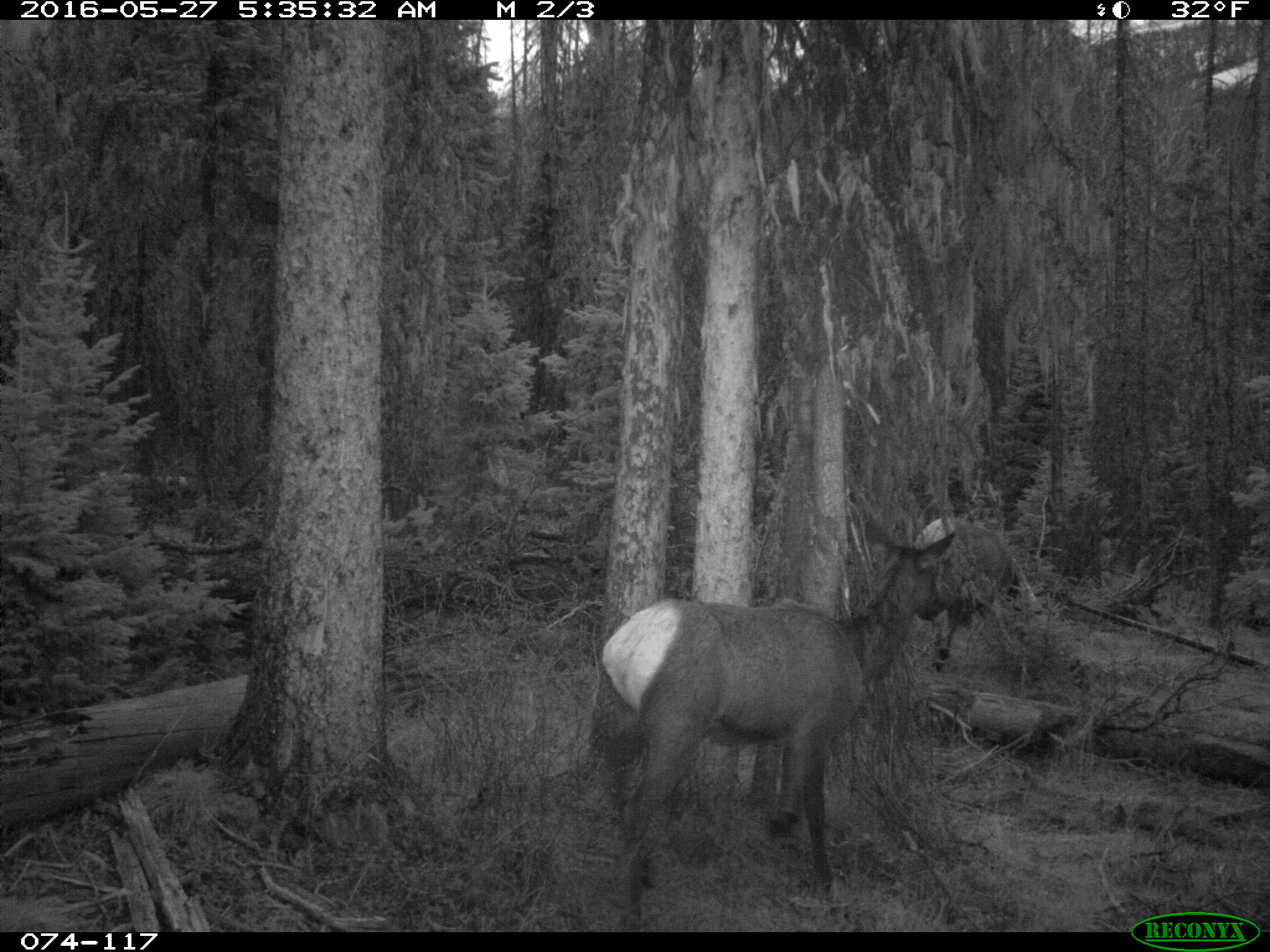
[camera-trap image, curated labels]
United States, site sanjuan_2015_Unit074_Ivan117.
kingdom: Animalia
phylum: Chordata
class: Mammalia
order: Artiodactyla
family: Cervidae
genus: Cervus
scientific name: Cervus elaphus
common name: red deer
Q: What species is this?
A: Cervus elaphus (red deer).